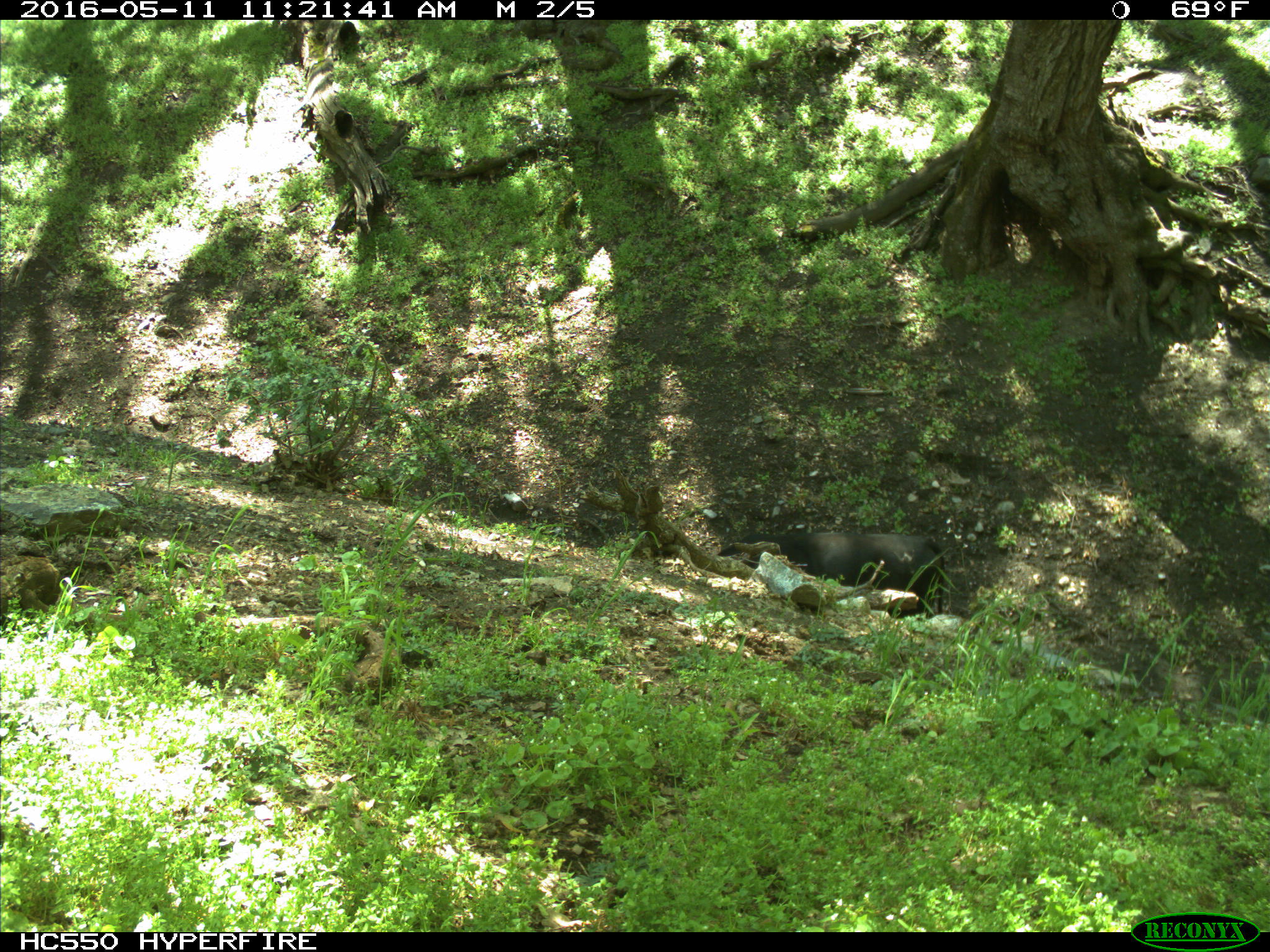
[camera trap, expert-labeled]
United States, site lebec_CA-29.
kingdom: Animalia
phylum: Chordata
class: Mammalia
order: Artiodactyla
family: Bovidae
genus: Bos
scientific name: Bos taurus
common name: domestic cow